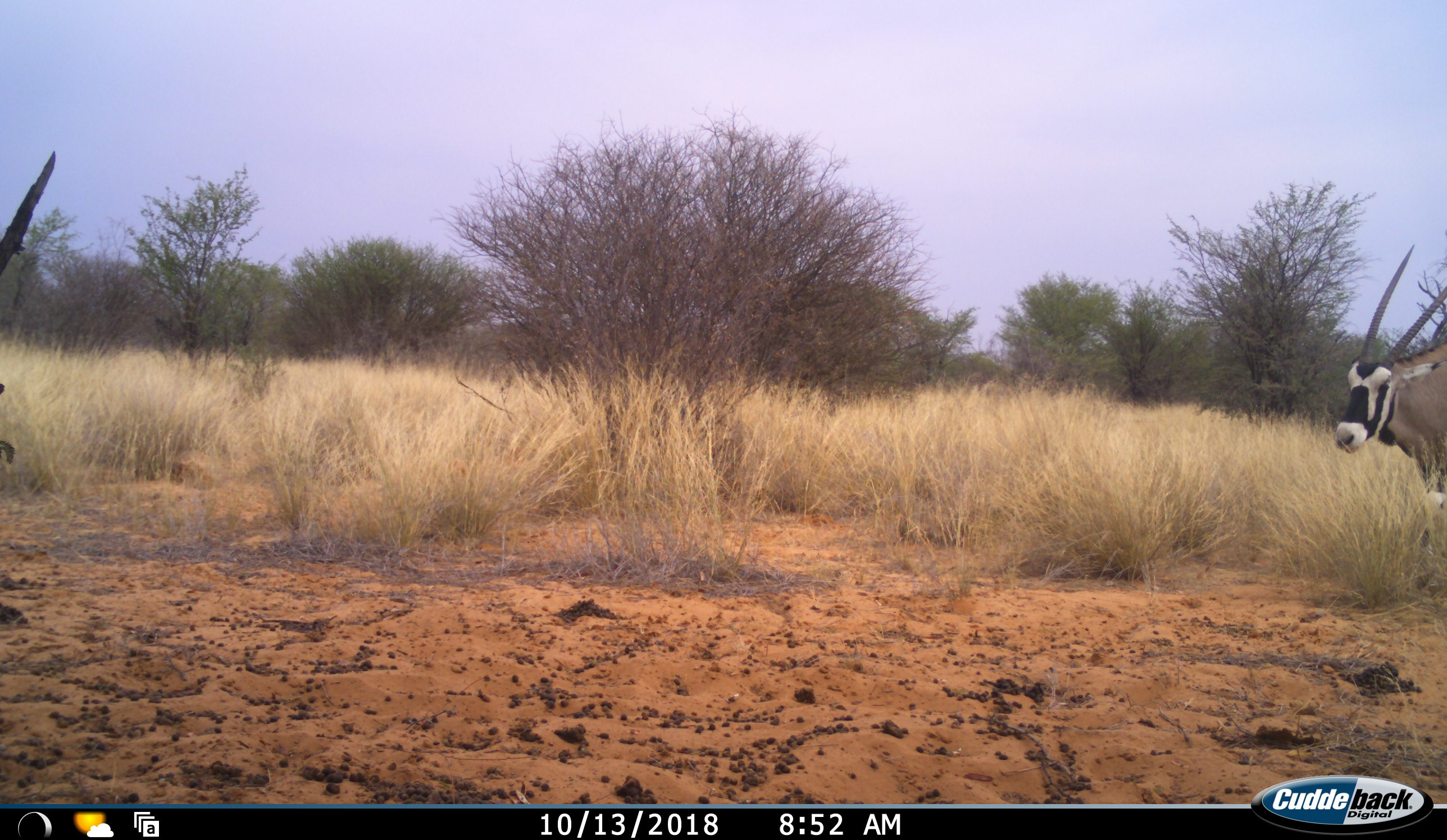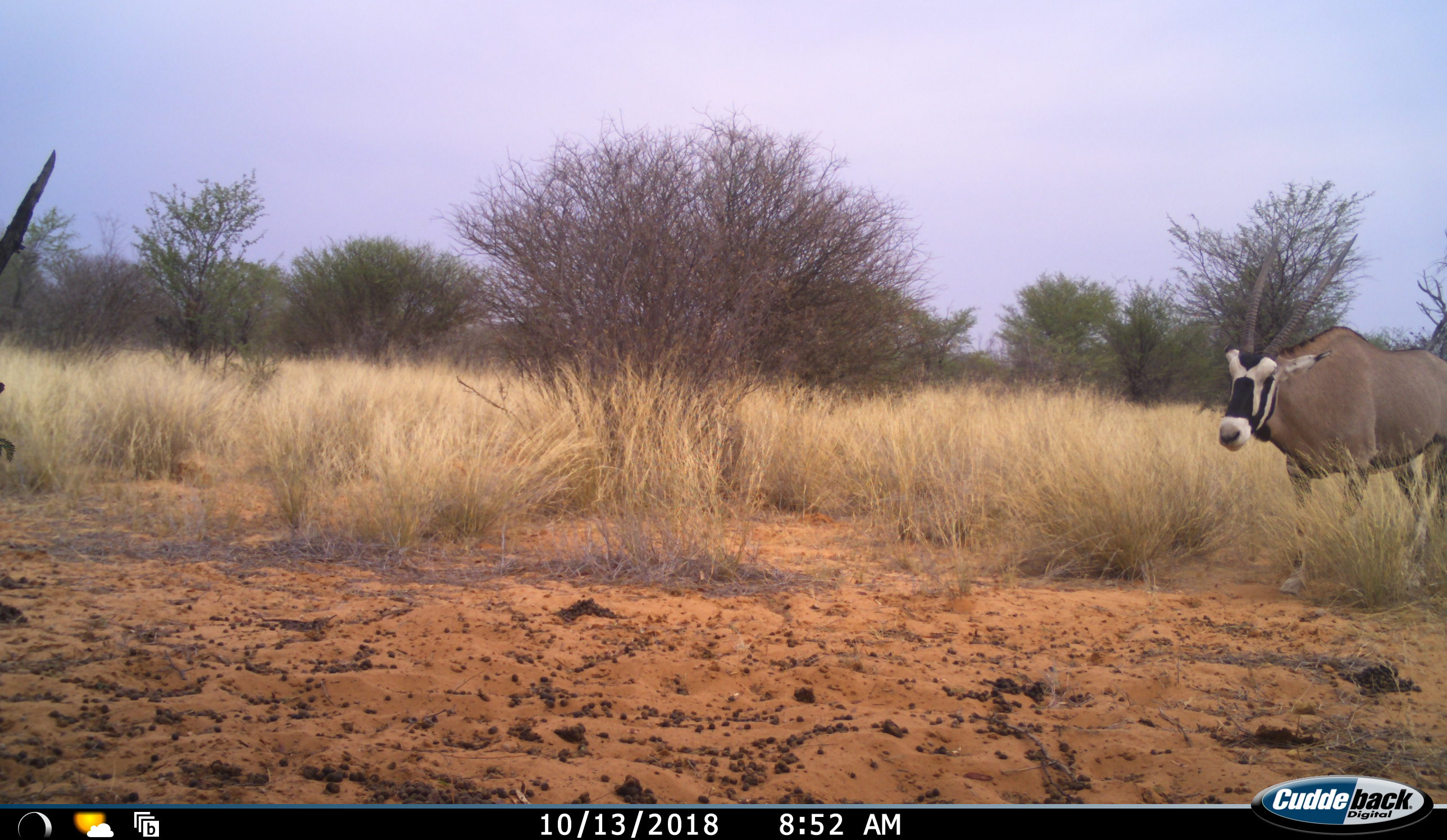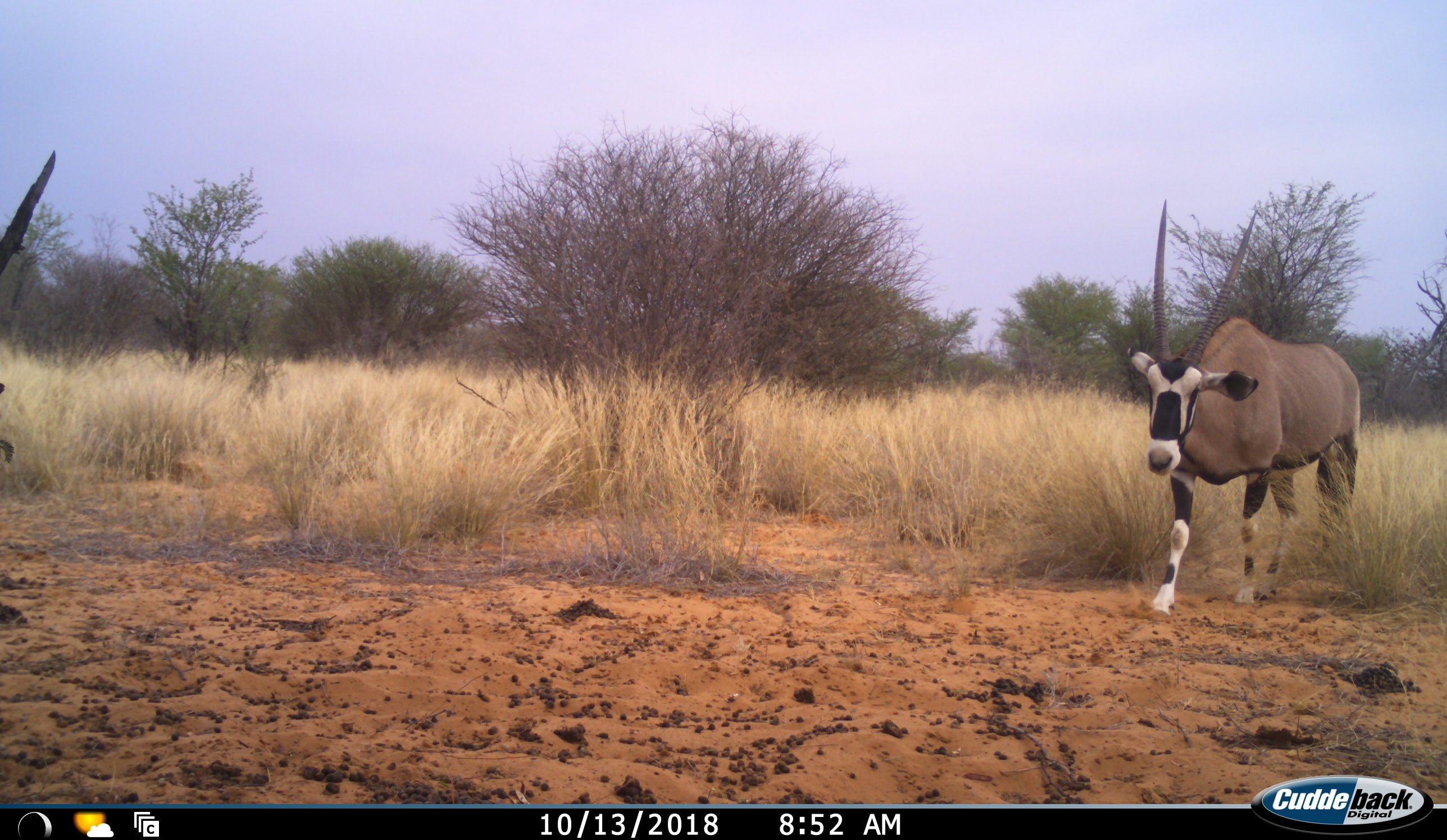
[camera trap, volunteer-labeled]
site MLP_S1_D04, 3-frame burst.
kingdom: Animalia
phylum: Chordata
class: Mammalia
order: Artiodactyla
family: Bovidae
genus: Oryx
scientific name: Oryx gazella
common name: gemsbok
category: oryx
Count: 1.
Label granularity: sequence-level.